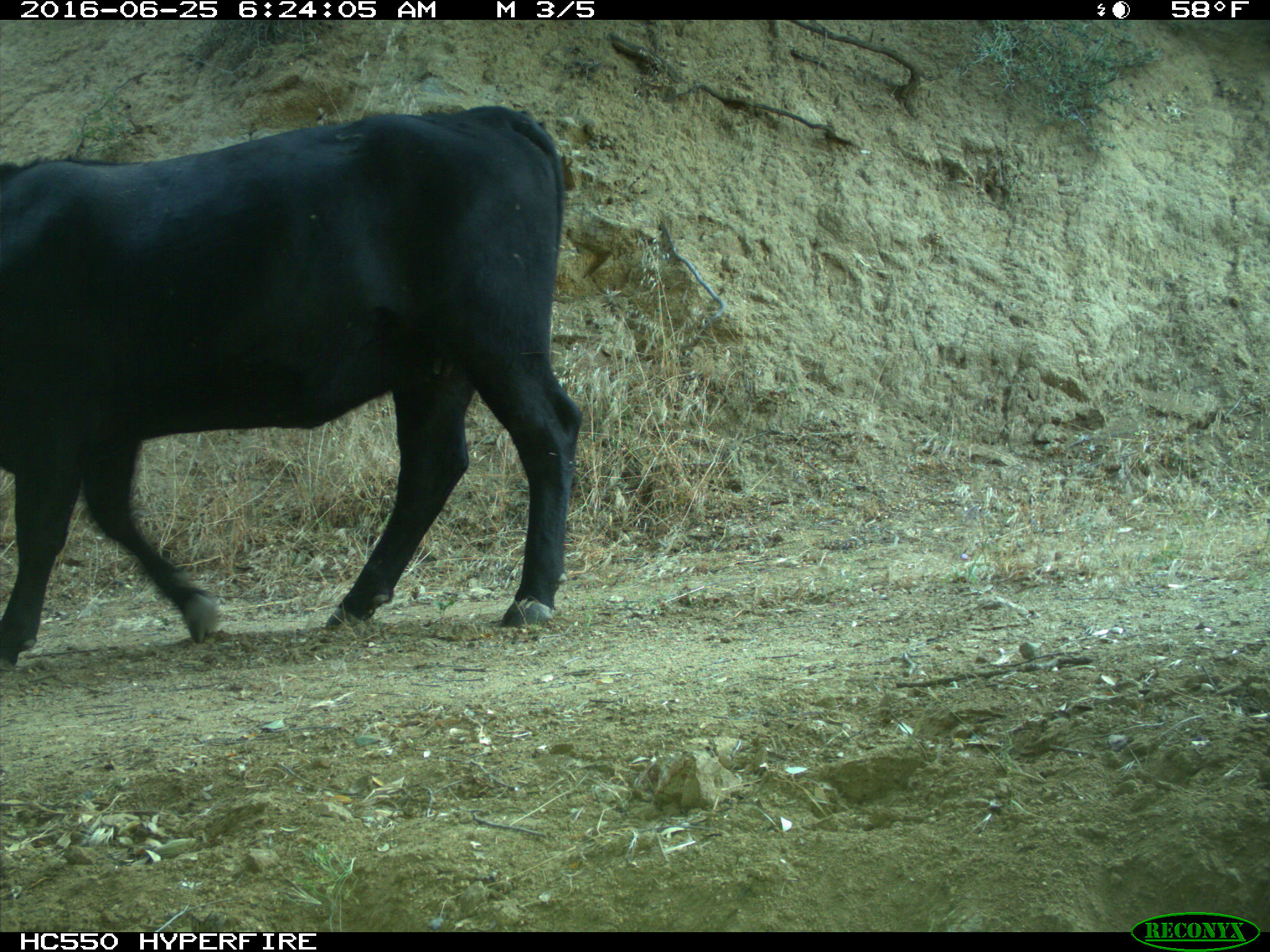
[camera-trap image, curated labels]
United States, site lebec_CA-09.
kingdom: Animalia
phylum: Chordata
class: Mammalia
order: Artiodactyla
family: Bovidae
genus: Bos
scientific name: Bos taurus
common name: domestic cow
Bos taurus (domestic cow).